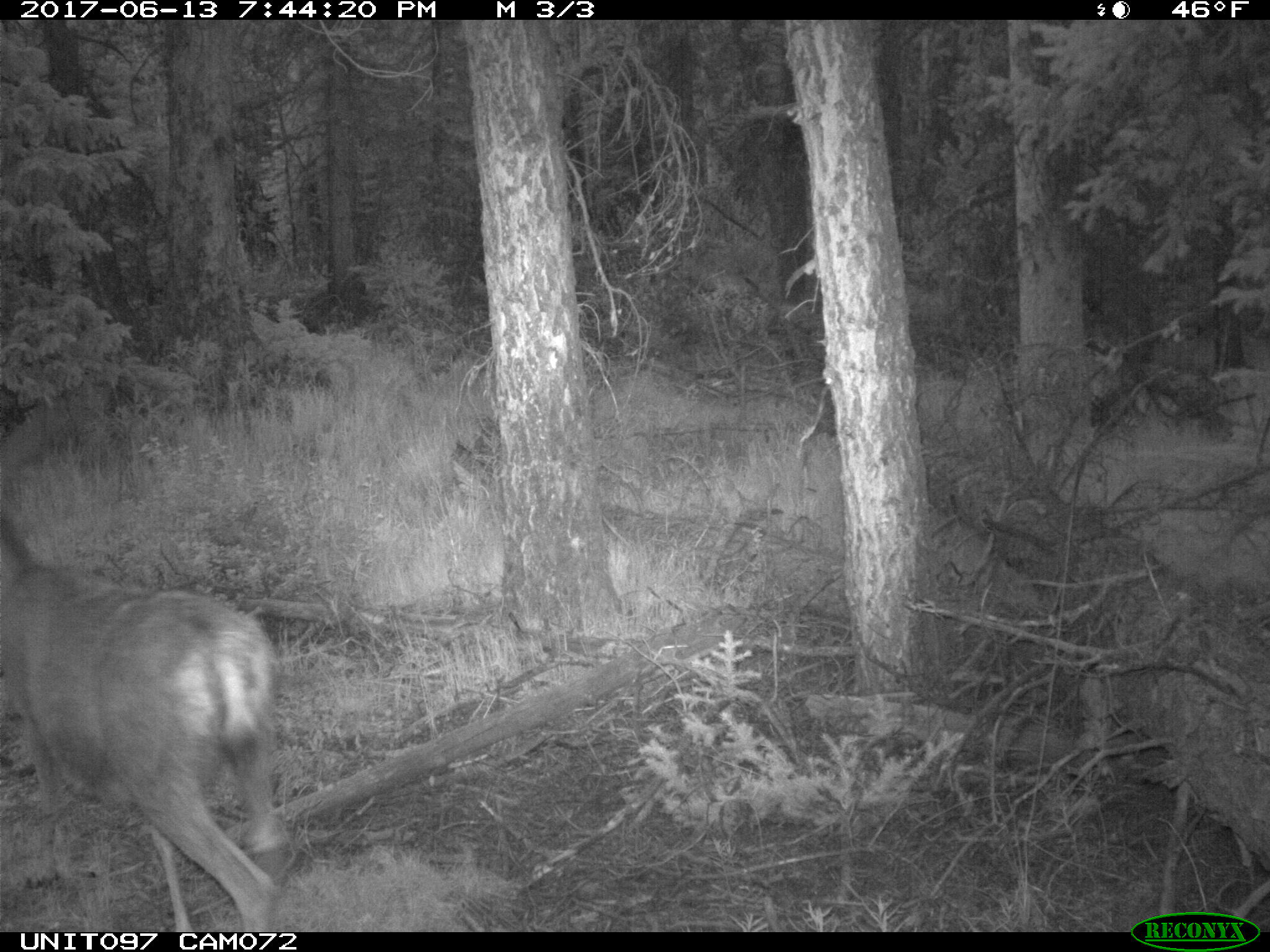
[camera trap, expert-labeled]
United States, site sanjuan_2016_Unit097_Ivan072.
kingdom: Animalia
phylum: Chordata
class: Mammalia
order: Artiodactyla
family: Cervidae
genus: Odocoileus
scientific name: Odocoileus hemionus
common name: mule deer